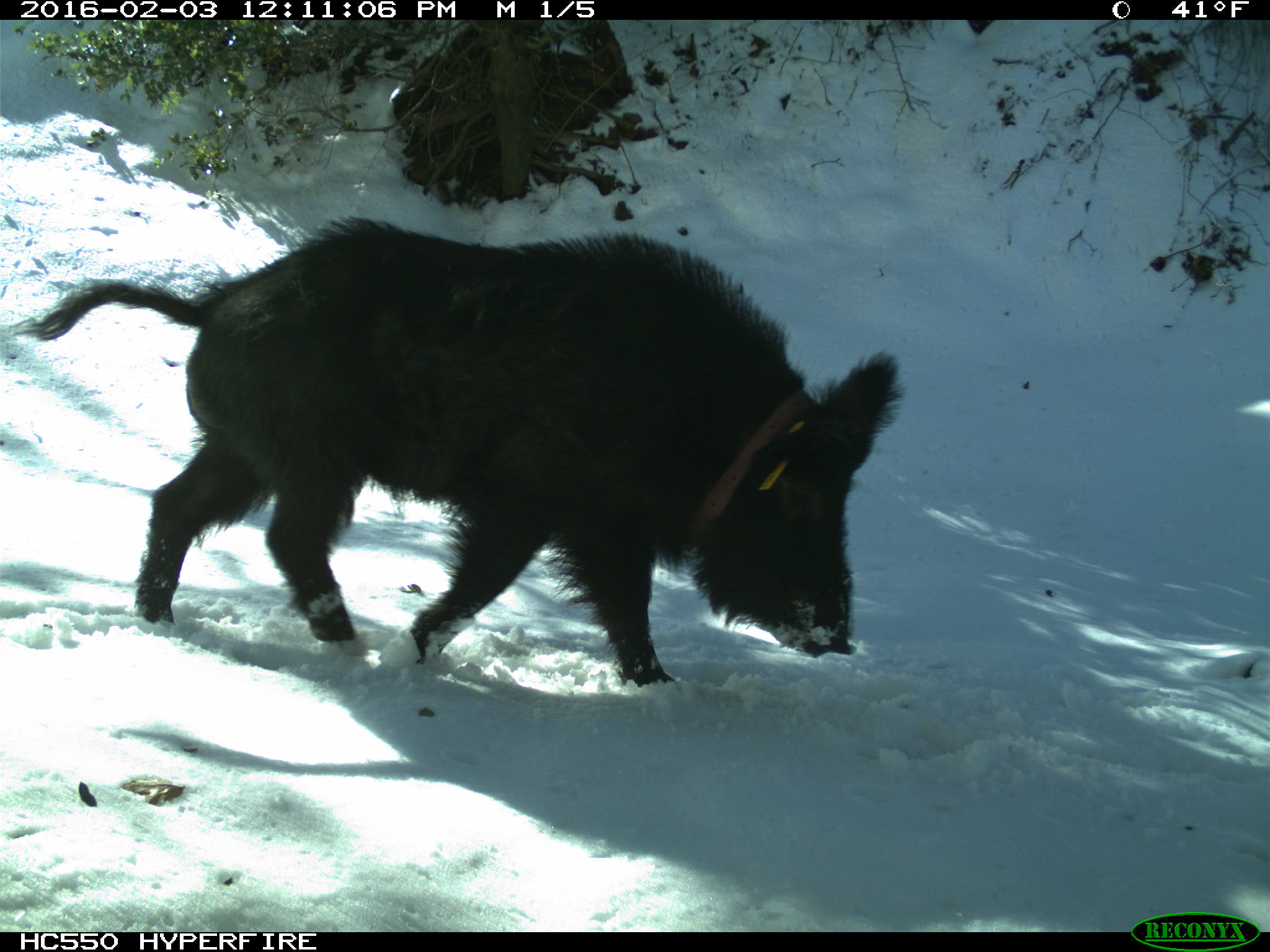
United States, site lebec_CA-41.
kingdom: Animalia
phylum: Chordata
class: Mammalia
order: Artiodactyla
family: Suidae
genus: Sus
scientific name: Sus scrofa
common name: wild boar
Sus scrofa (wild boar).